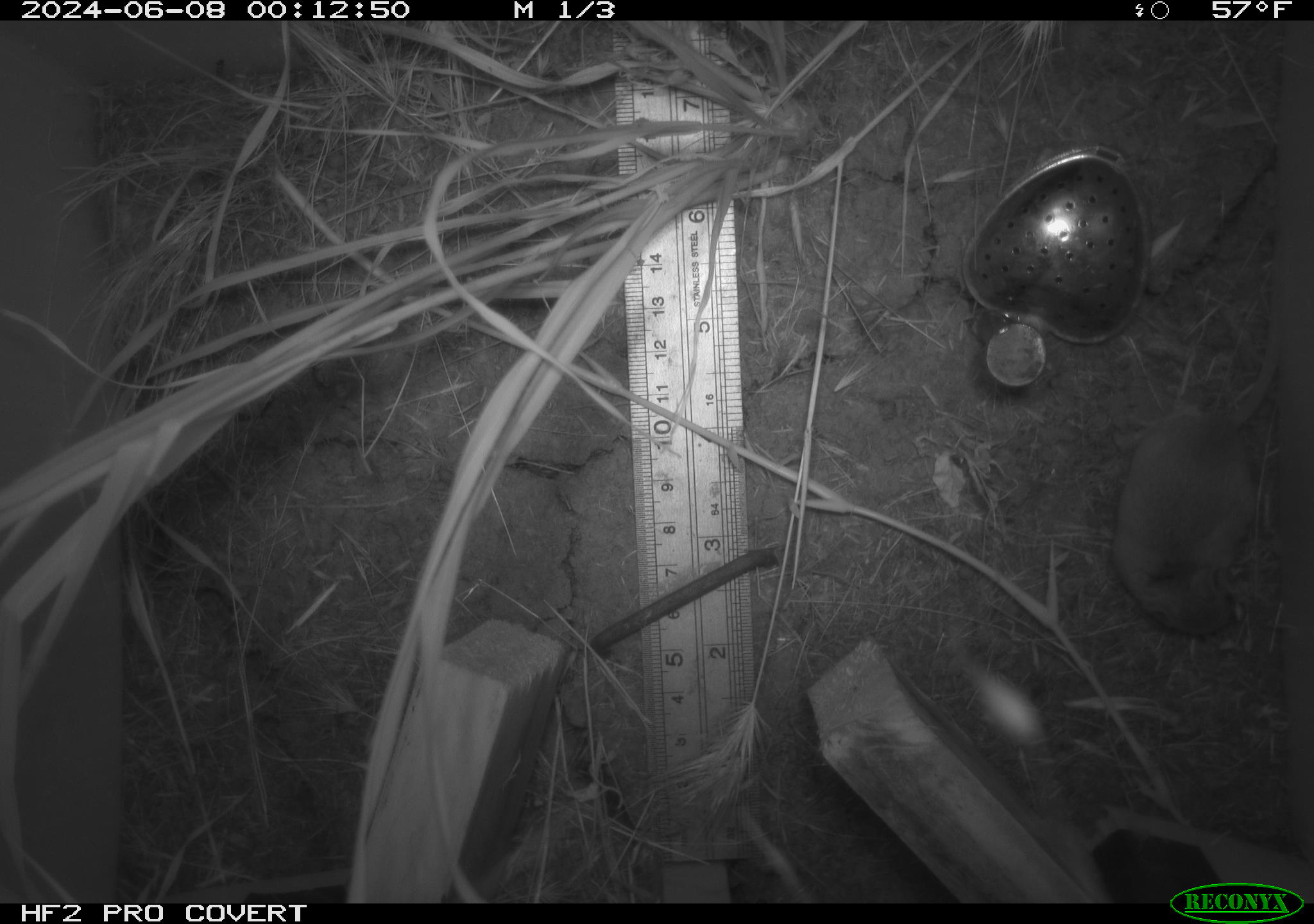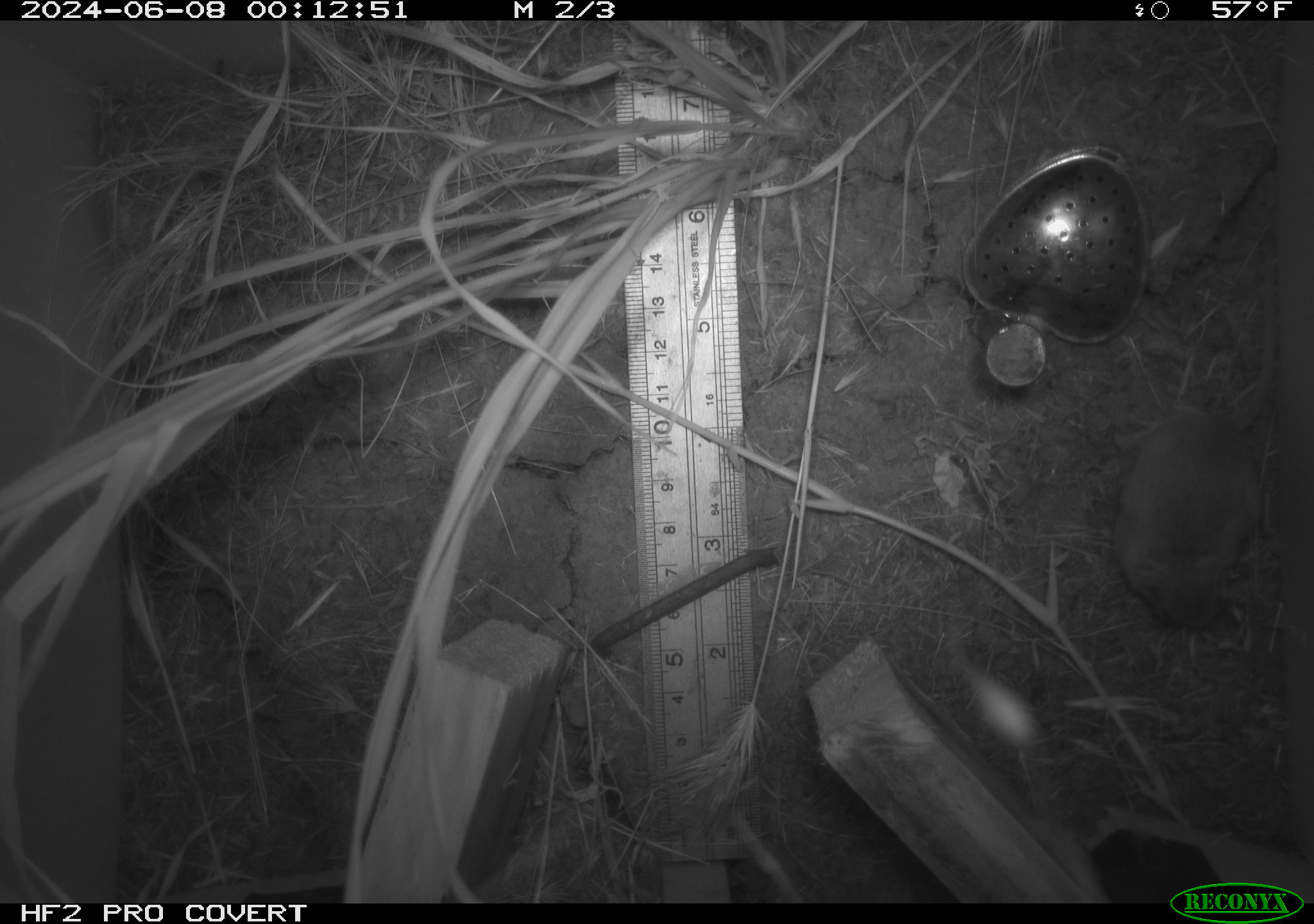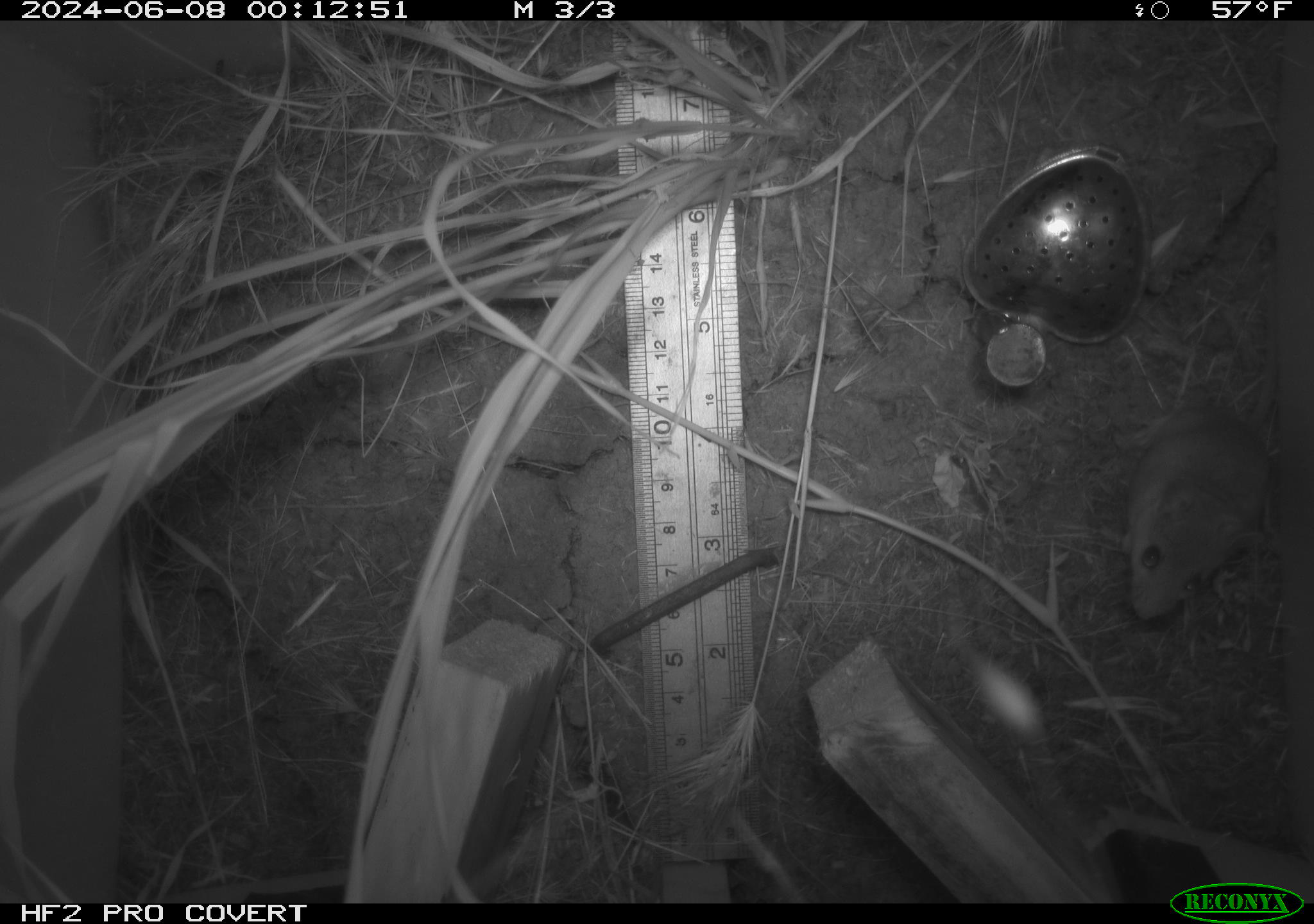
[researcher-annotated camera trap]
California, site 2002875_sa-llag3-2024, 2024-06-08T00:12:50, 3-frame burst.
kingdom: Animalia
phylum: Chordata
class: Mammalia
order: Rodentia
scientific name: Rodentia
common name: rodent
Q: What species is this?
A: Rodent (Rodentia).